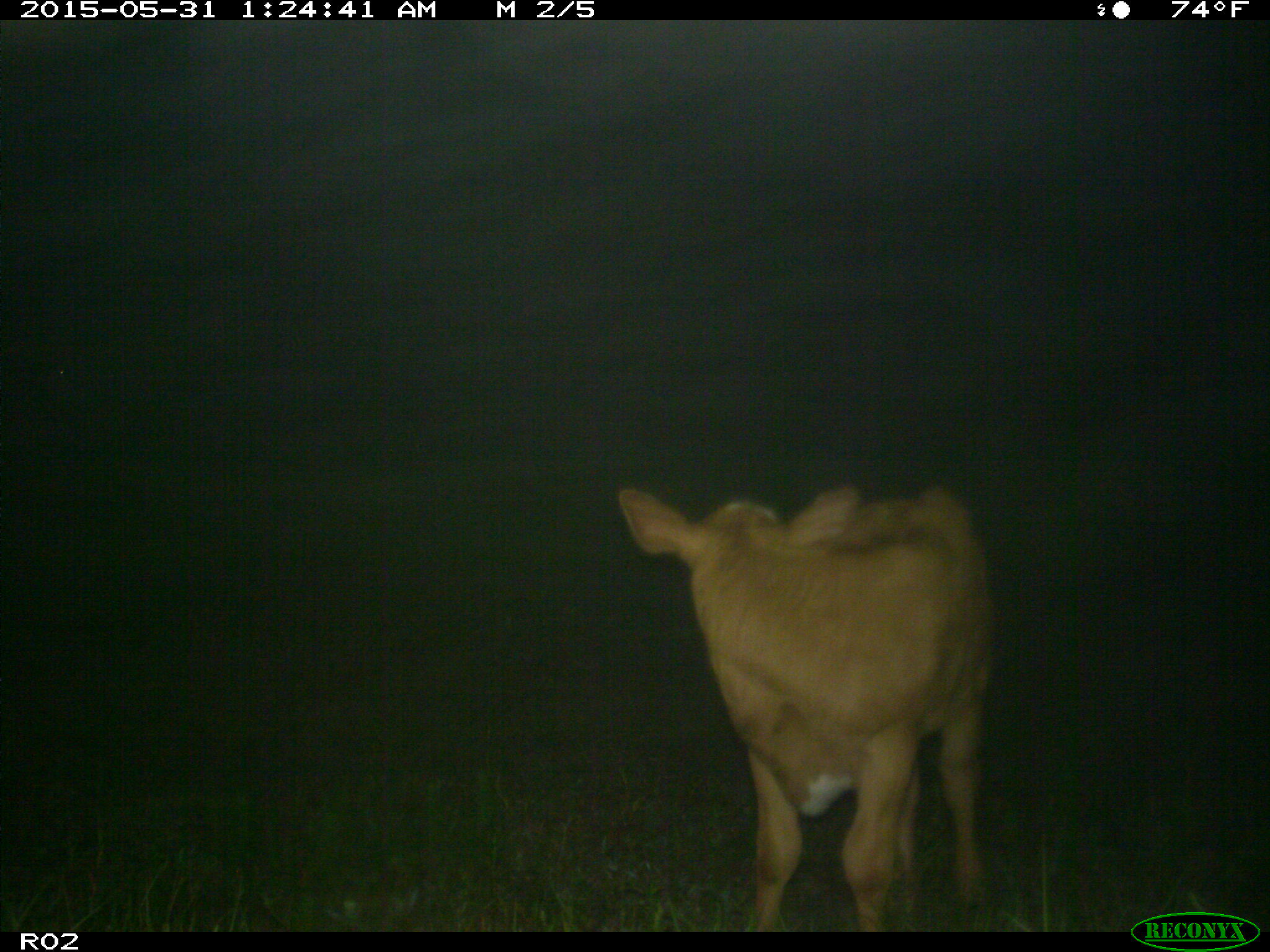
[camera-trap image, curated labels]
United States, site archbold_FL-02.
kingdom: Animalia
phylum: Chordata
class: Mammalia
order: Artiodactyla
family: Bovidae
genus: Bos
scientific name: Bos taurus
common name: domestic cow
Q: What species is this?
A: Bos taurus (domestic cow).